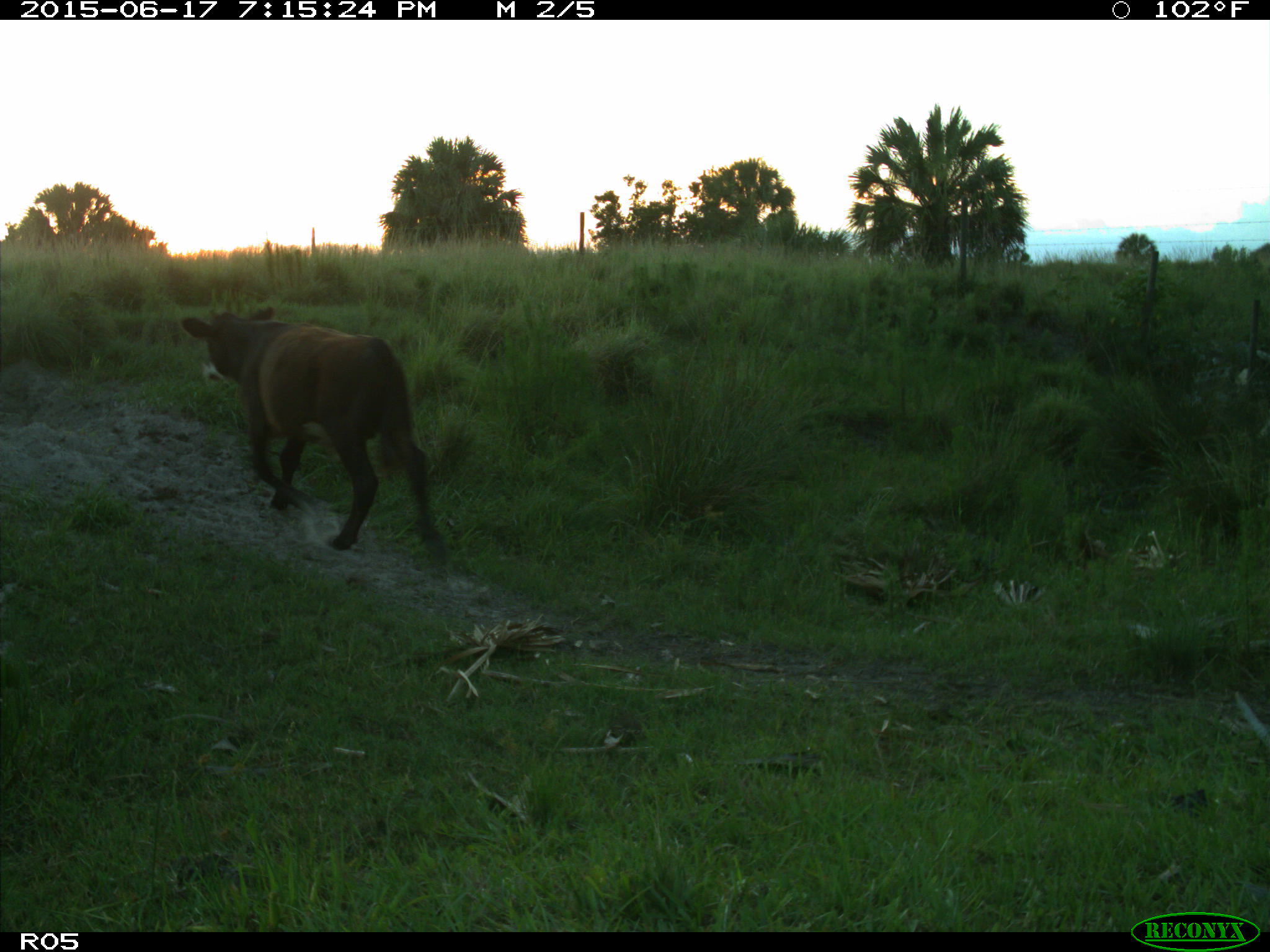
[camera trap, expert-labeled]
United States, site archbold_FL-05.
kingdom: Animalia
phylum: Chordata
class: Mammalia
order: Artiodactyla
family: Bovidae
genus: Bos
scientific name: Bos taurus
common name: domestic cow